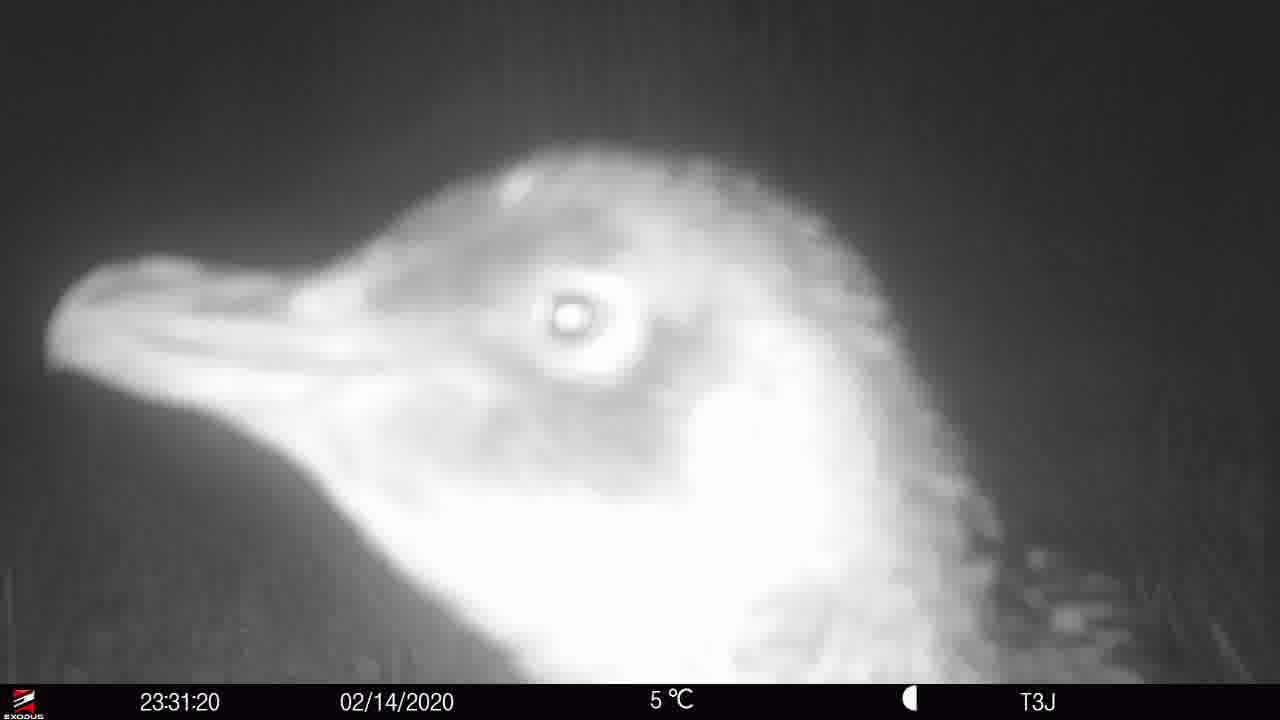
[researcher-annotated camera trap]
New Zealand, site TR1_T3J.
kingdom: Animalia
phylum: Chordata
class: Aves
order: Sphenisciformes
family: Spheniscidae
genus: Eudyptula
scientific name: Eudyptula minor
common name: little blue penguin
Little blue penguin (Eudyptula minor).